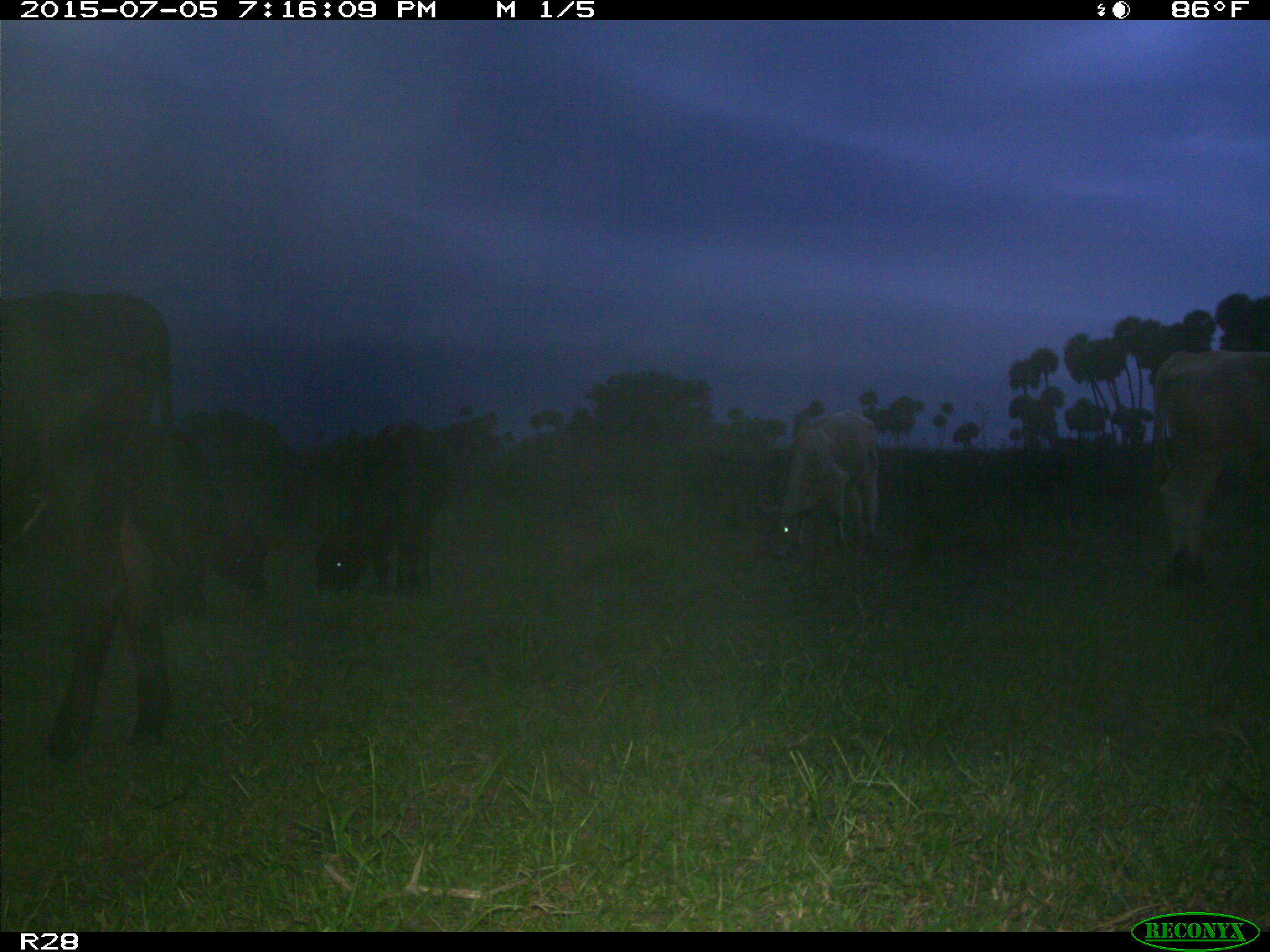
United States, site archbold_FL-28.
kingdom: Animalia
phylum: Chordata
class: Mammalia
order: Artiodactyla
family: Bovidae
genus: Bos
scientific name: Bos taurus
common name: domestic cow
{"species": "Bos taurus (domestic cow)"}